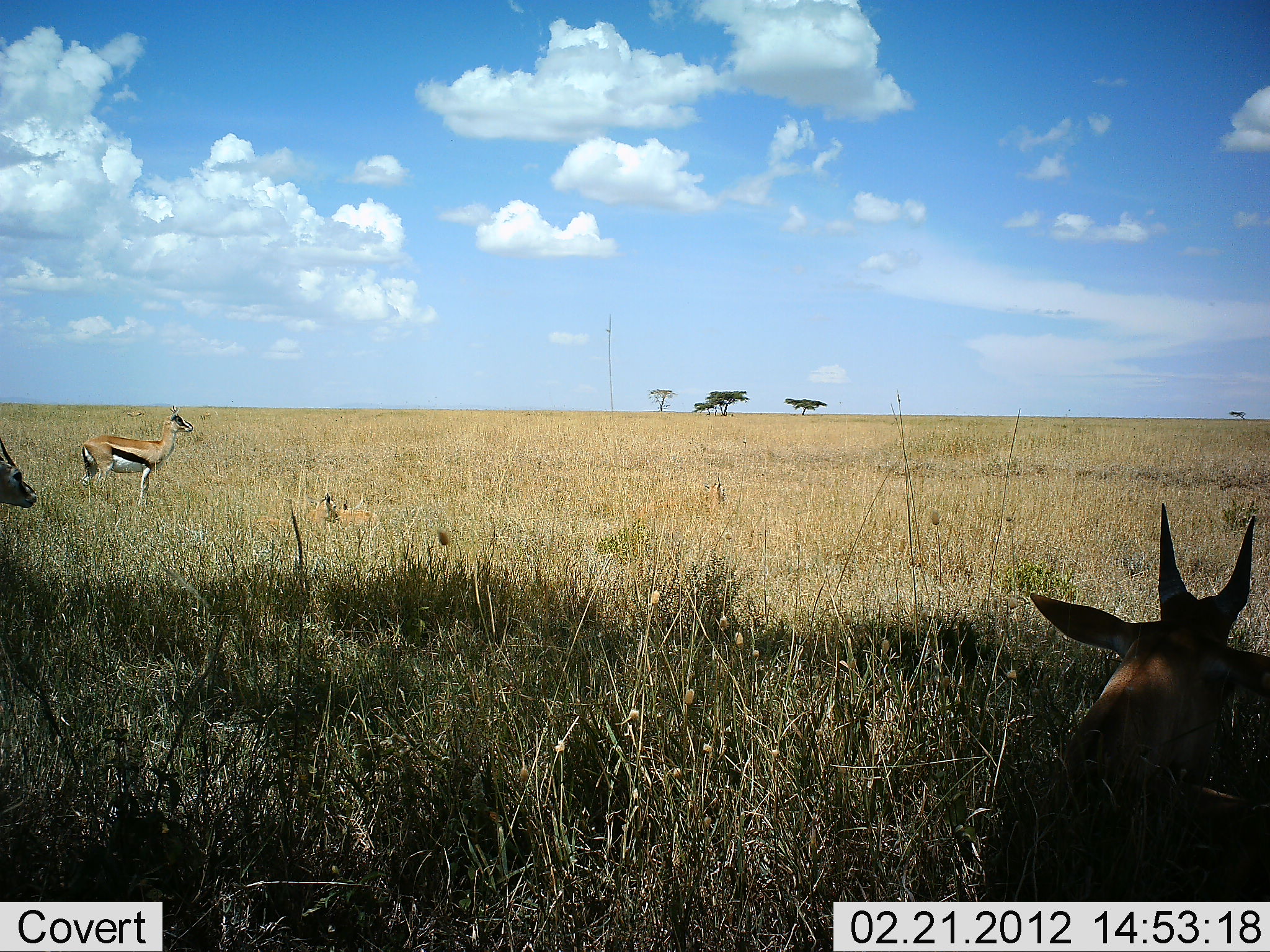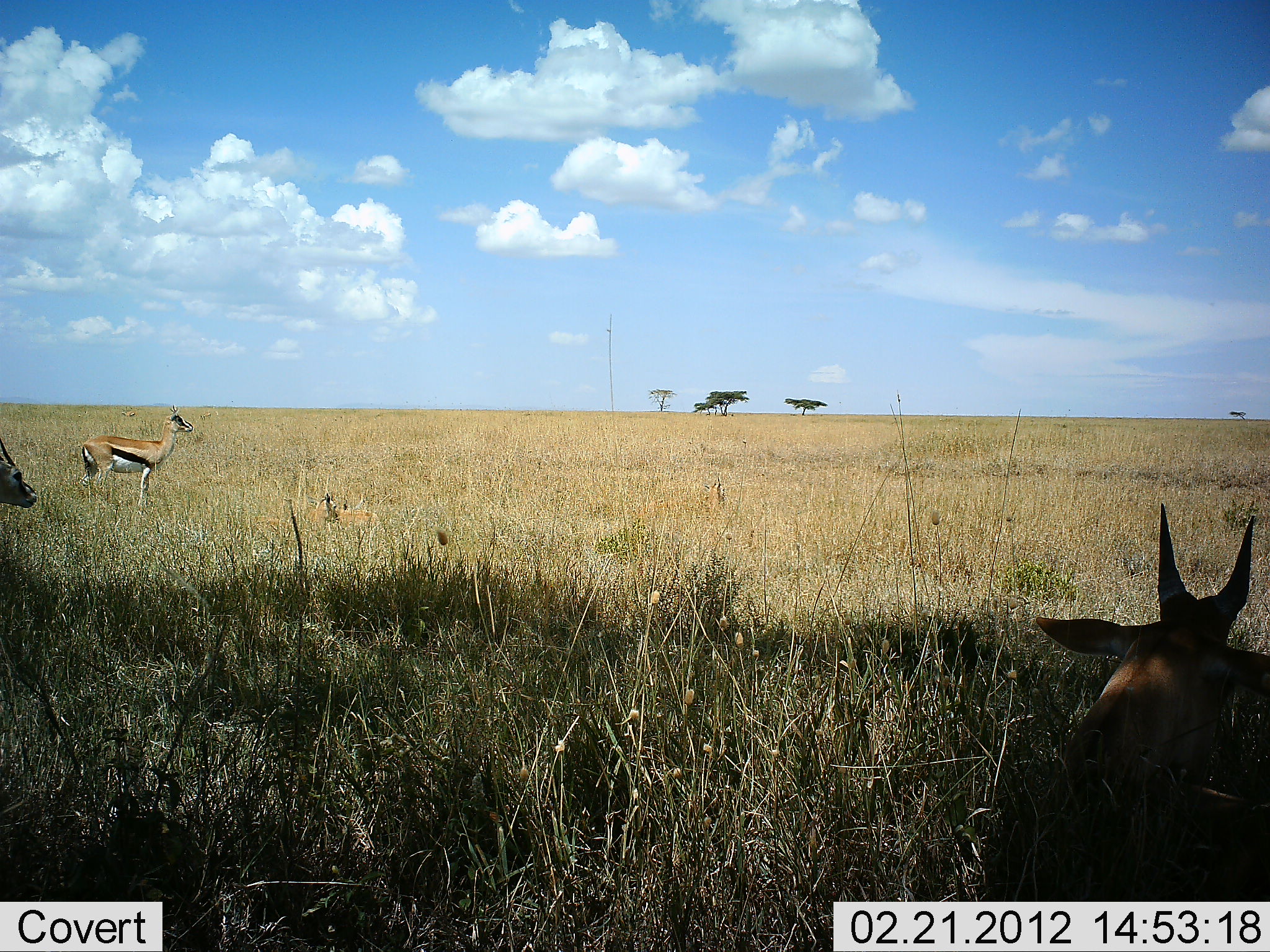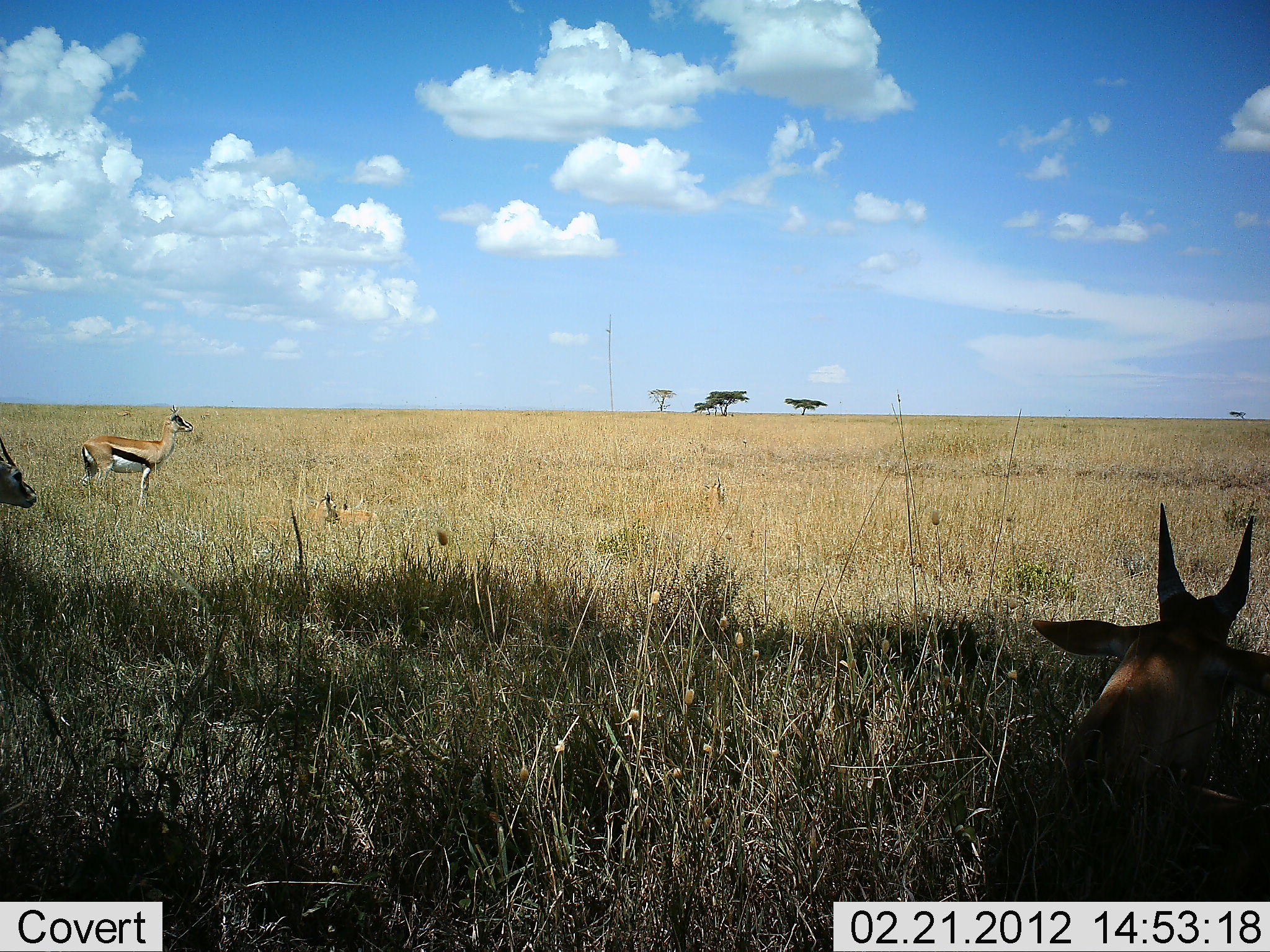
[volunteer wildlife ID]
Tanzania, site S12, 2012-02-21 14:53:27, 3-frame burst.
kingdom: Animalia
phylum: Chordata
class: Mammalia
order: Artiodactyla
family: Bovidae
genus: Eudorcas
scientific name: Eudorcas thomsonii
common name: thomson's gazelle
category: gazellethomsons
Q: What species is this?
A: Gazellethomsons (thomson's gazelle) (Eudorcas thomsonii).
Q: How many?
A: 3.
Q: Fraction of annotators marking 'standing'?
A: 90%.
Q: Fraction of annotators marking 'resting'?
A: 80%.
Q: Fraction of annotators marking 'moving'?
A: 5%.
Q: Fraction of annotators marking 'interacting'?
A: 0%.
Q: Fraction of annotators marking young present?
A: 5%.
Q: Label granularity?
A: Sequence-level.